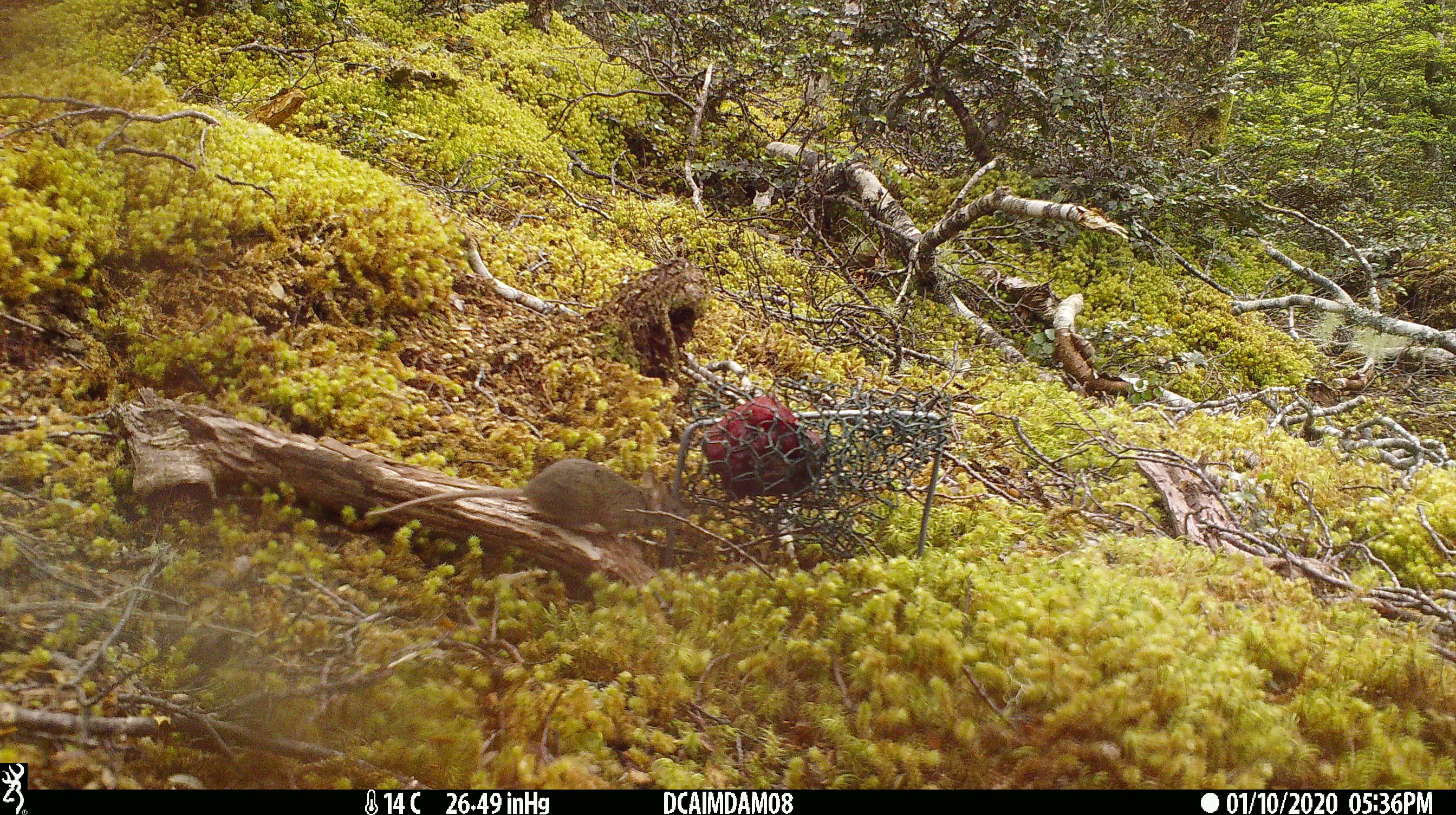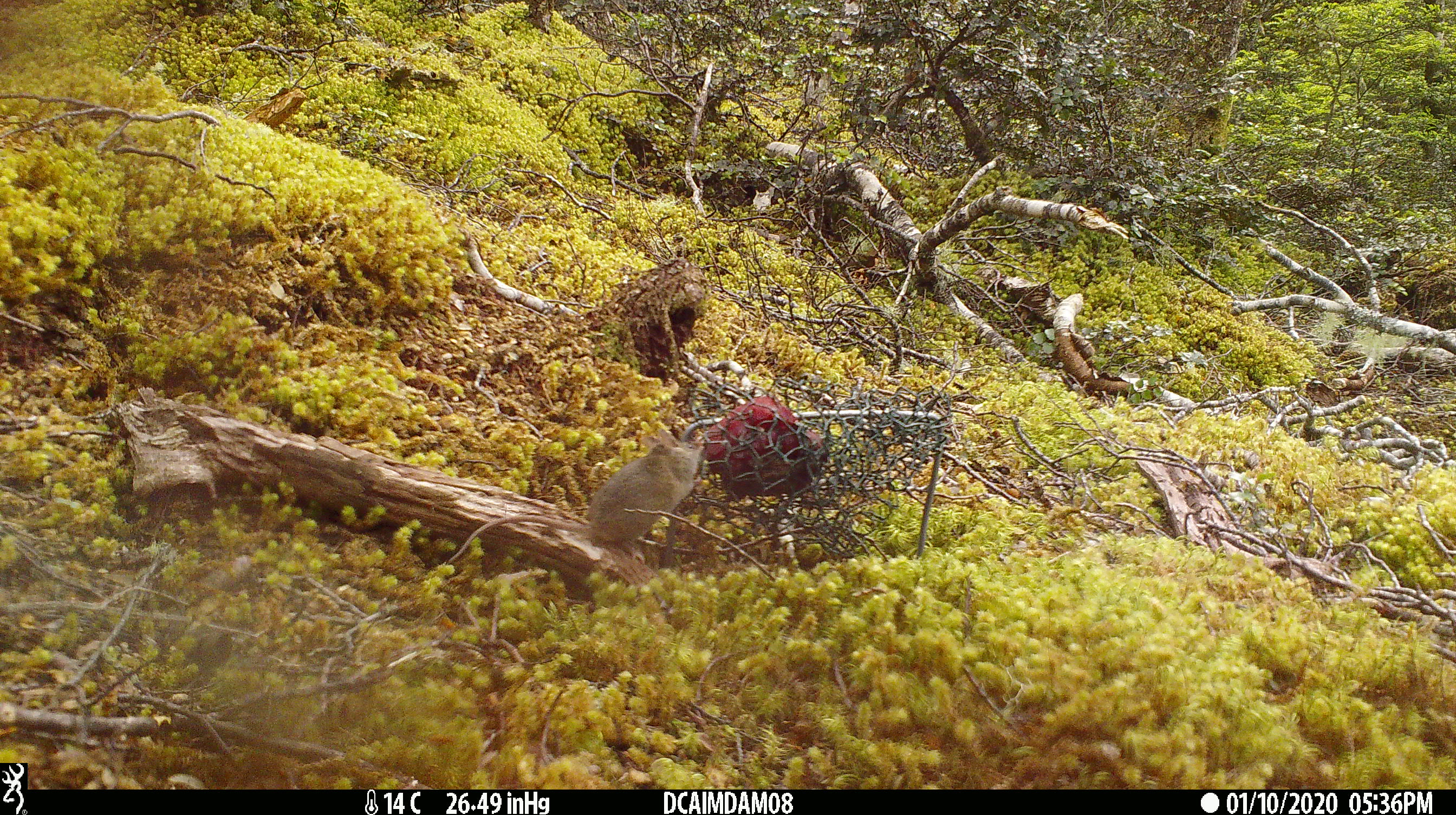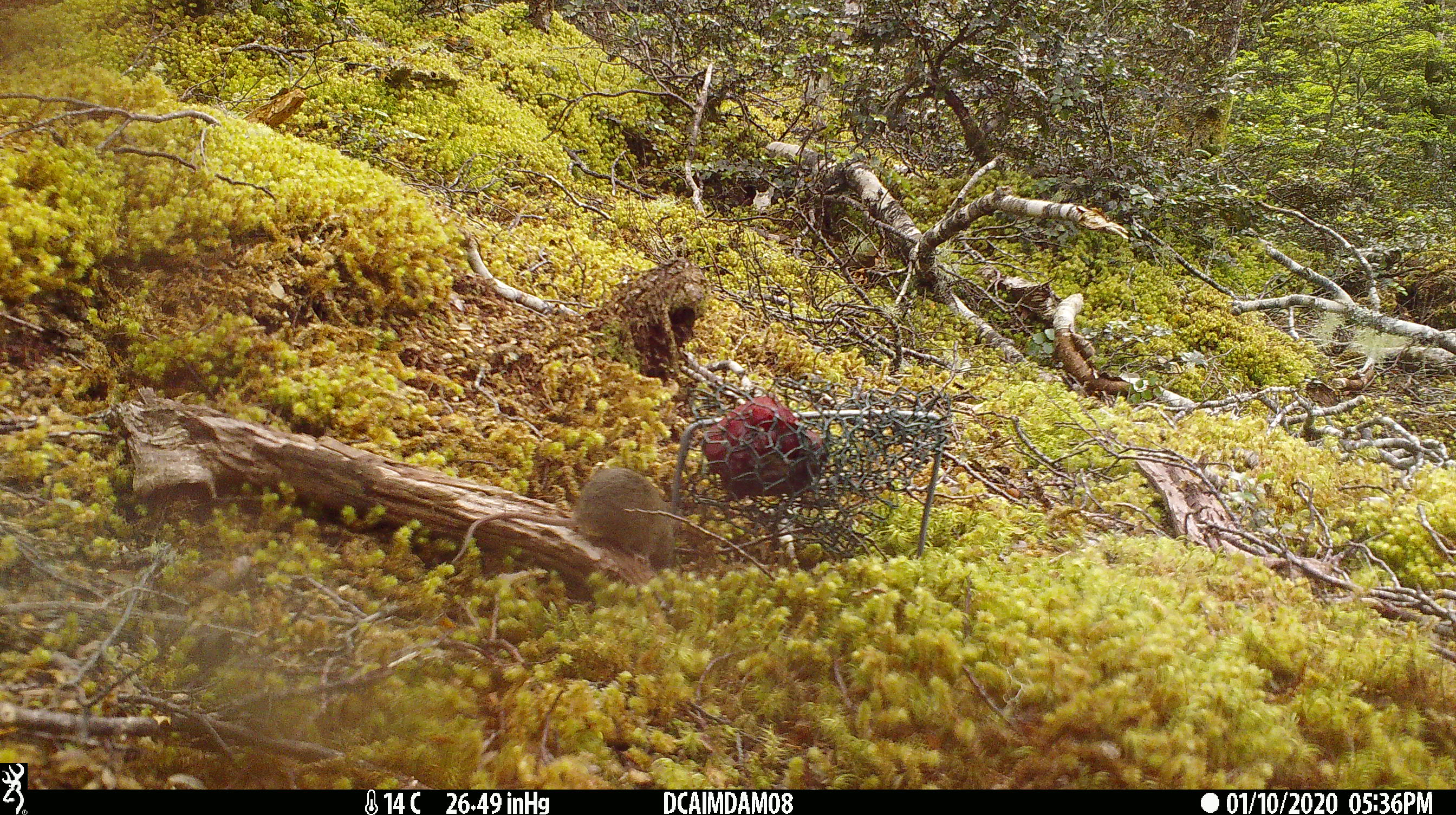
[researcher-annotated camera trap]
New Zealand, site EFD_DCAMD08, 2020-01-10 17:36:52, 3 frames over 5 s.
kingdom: Animalia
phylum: Chordata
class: Mammalia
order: Rodentia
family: Muridae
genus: Mus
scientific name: Mus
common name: mouse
Mouse (Mus).